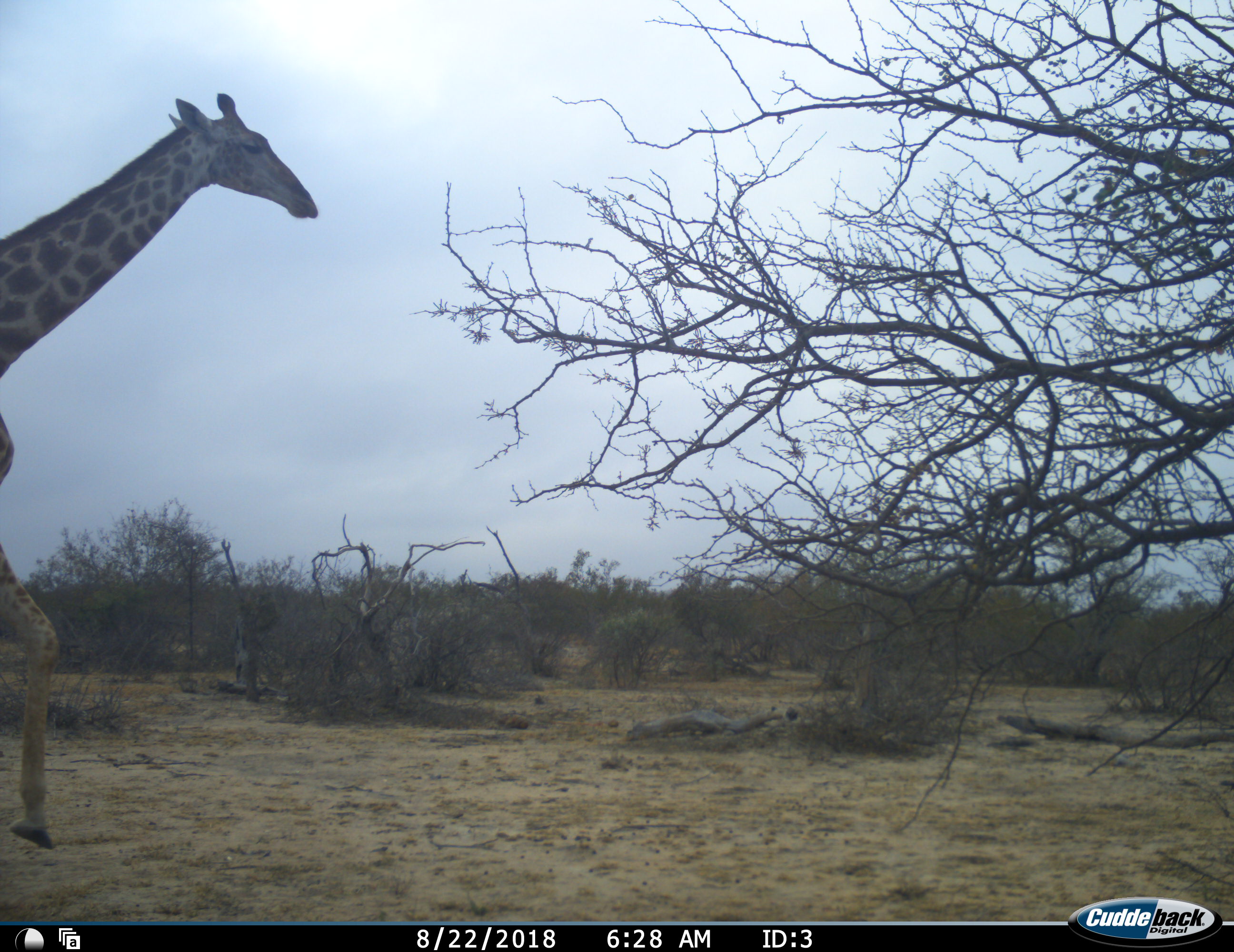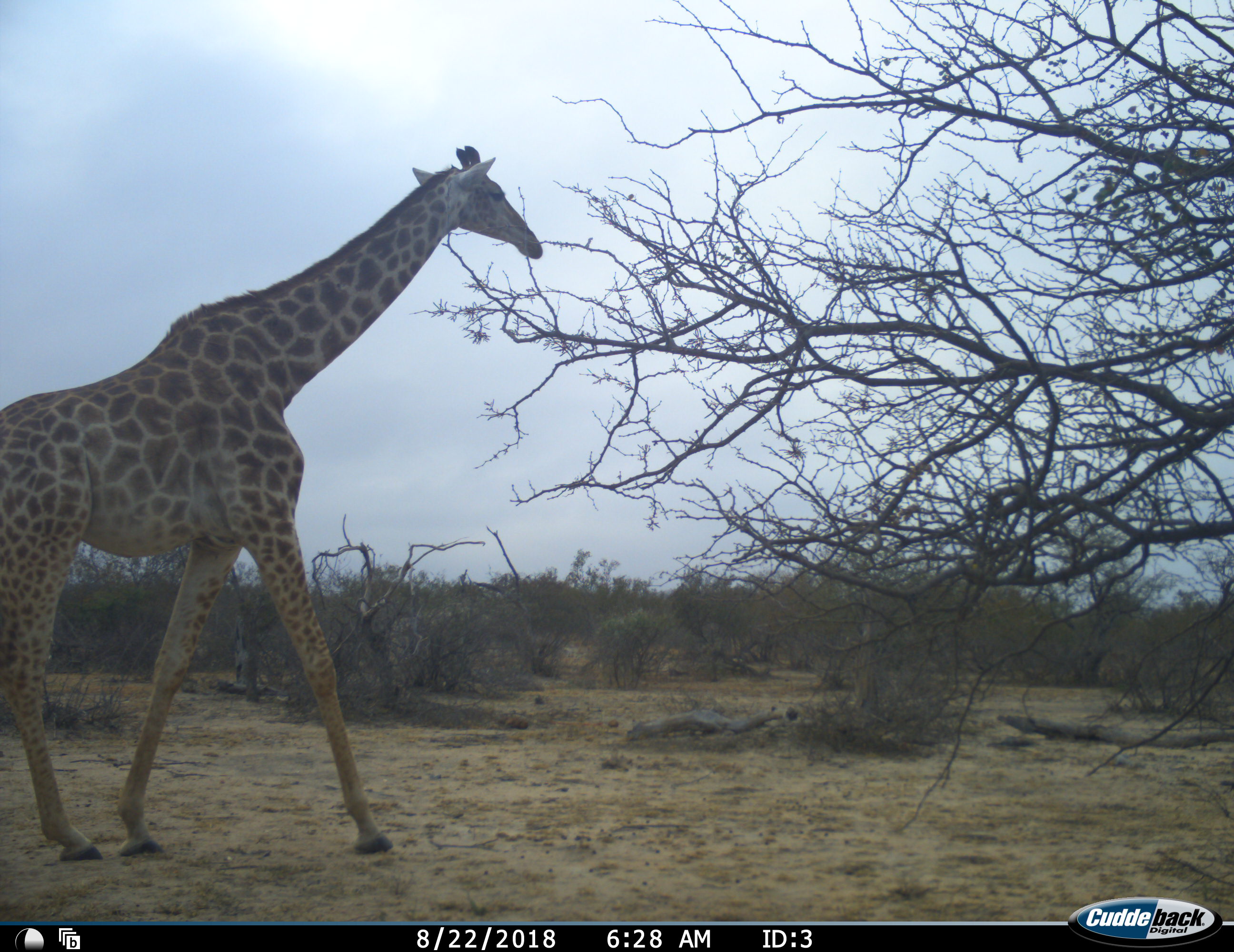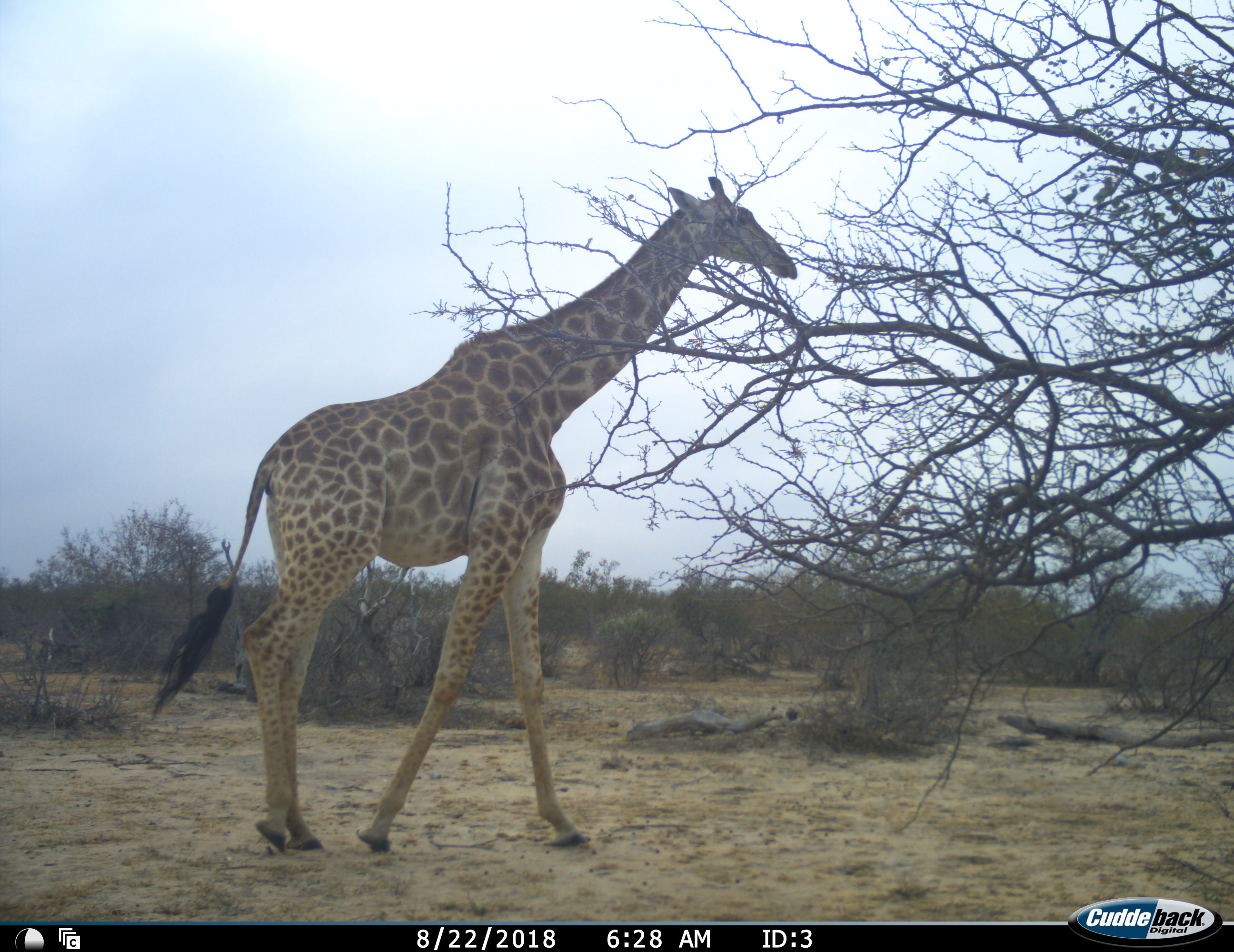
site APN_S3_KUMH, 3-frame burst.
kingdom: Animalia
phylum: Chordata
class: Mammalia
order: Artiodactyla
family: Giraffidae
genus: Giraffa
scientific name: Giraffa camelopardalis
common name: giraffe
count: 1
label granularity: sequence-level